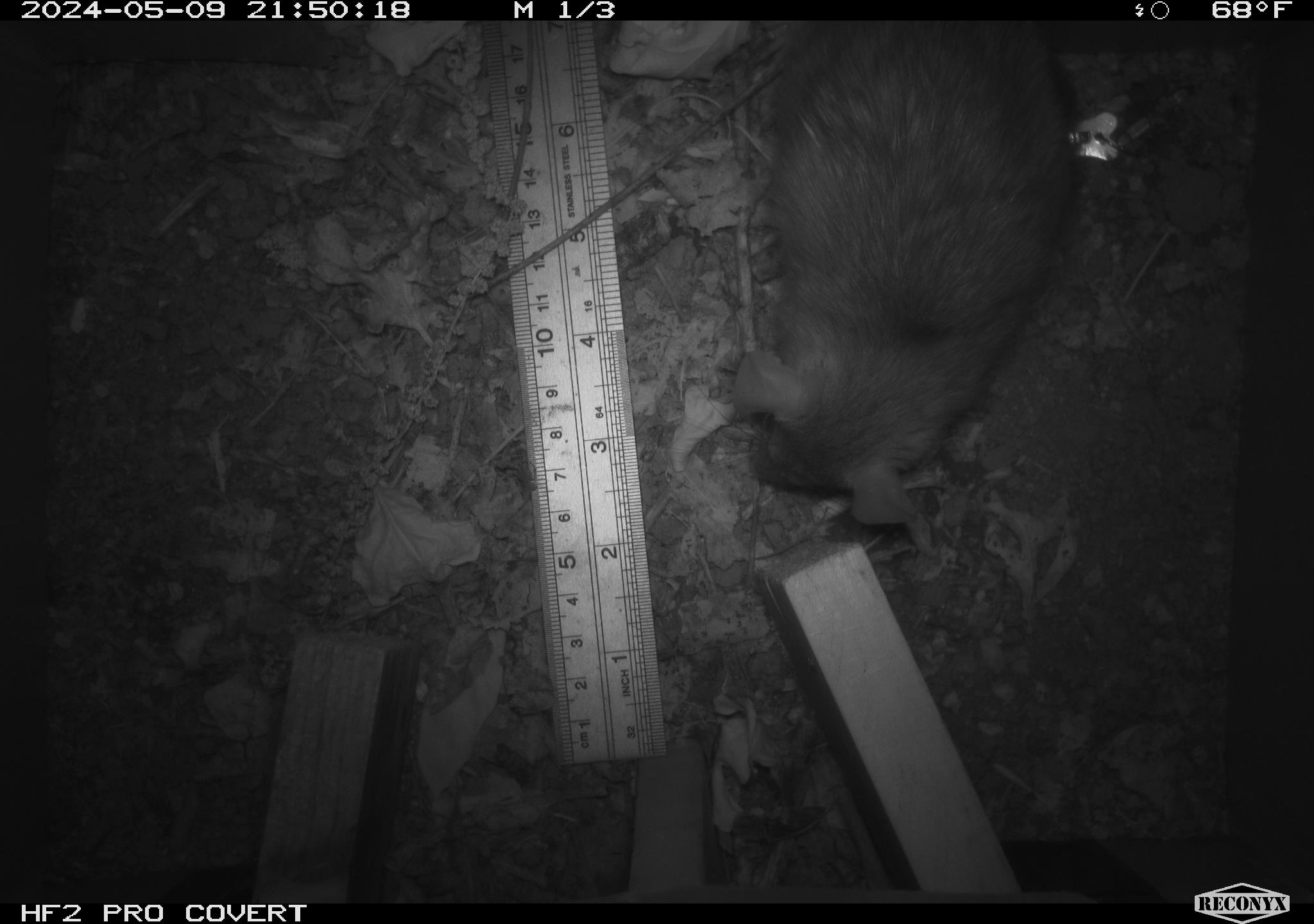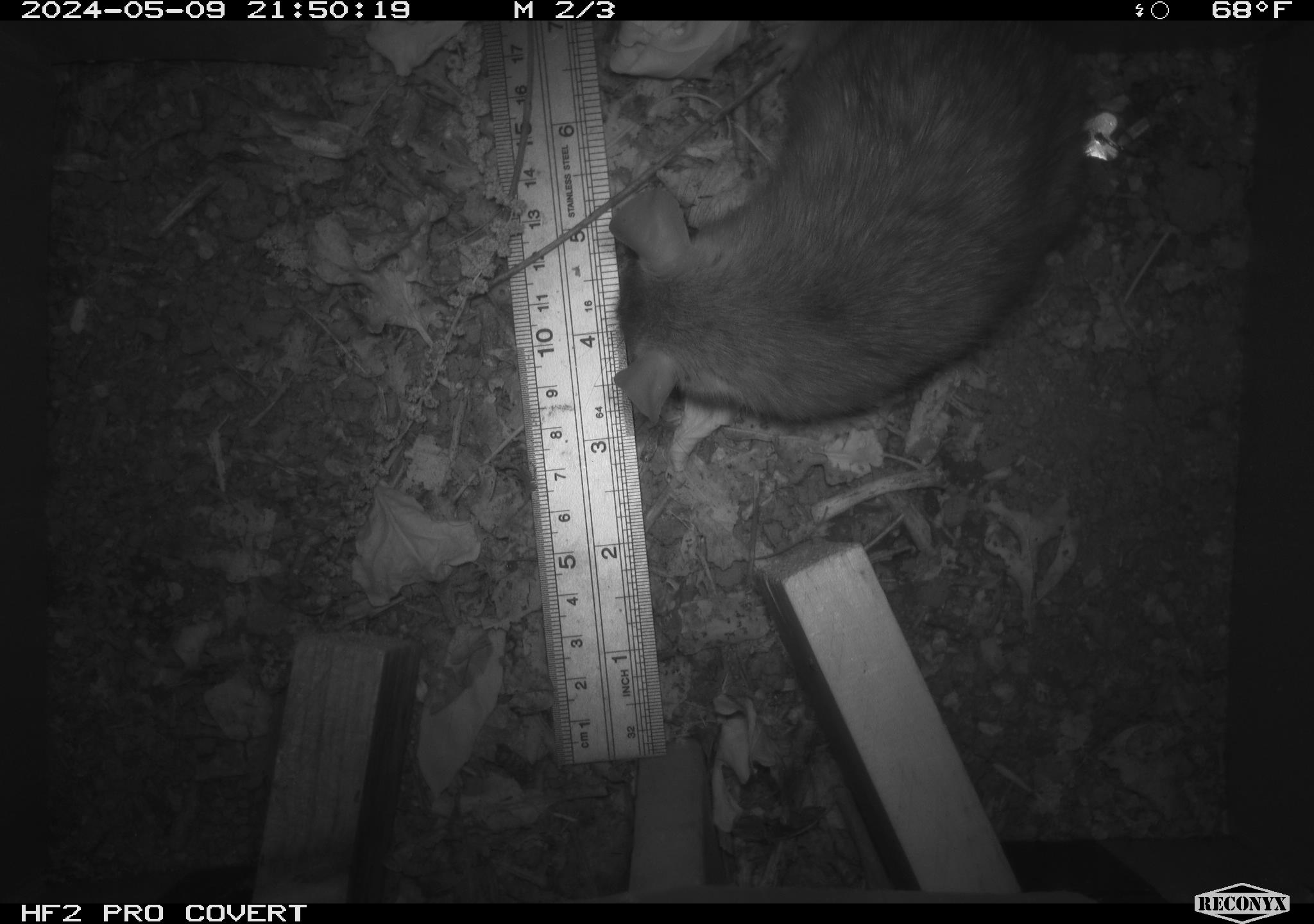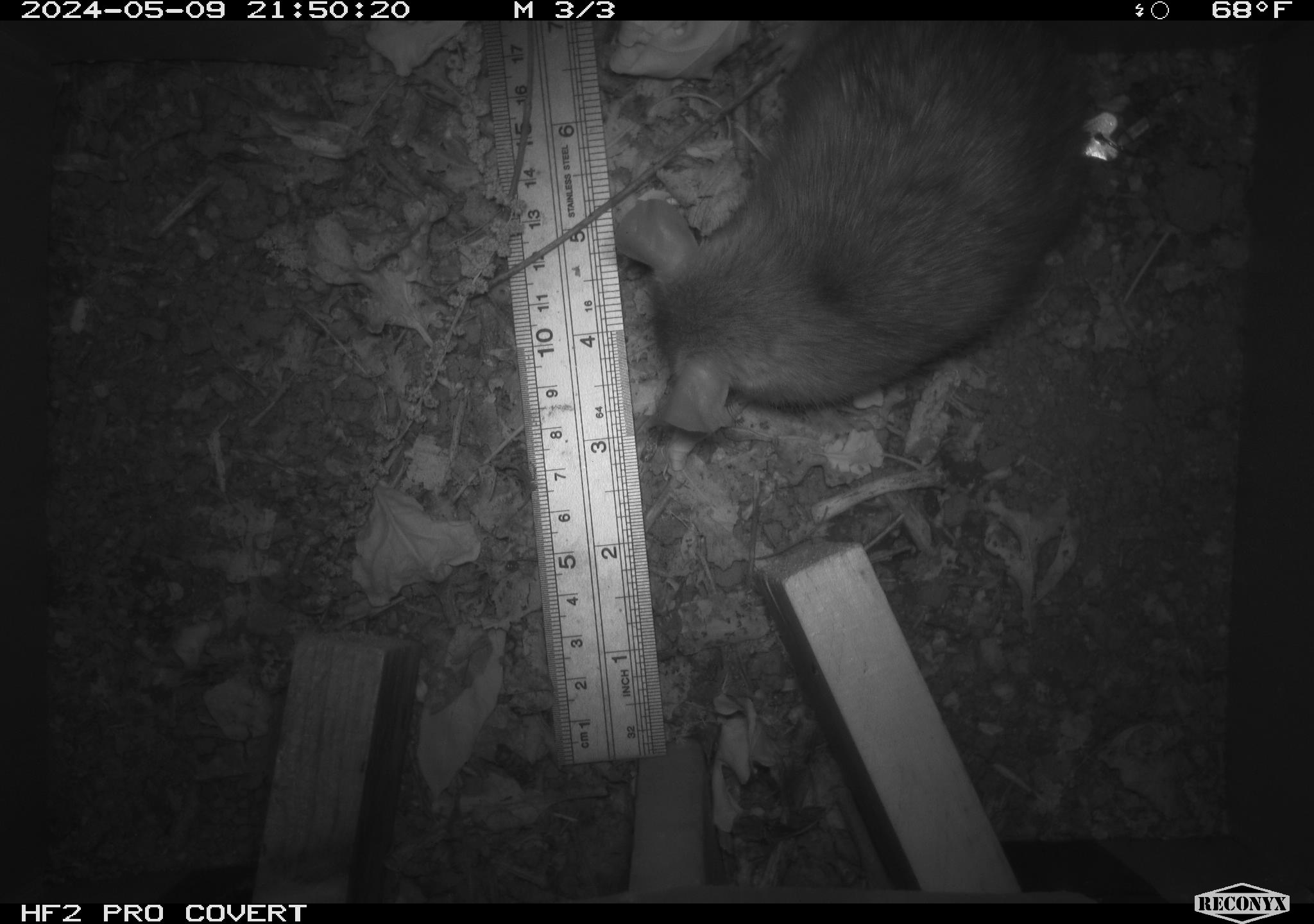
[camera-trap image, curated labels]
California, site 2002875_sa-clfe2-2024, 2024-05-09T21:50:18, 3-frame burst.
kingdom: Animalia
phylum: Chordata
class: Mammalia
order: Rodentia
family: Muridae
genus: Rattus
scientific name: Rattus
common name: rat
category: rattus species